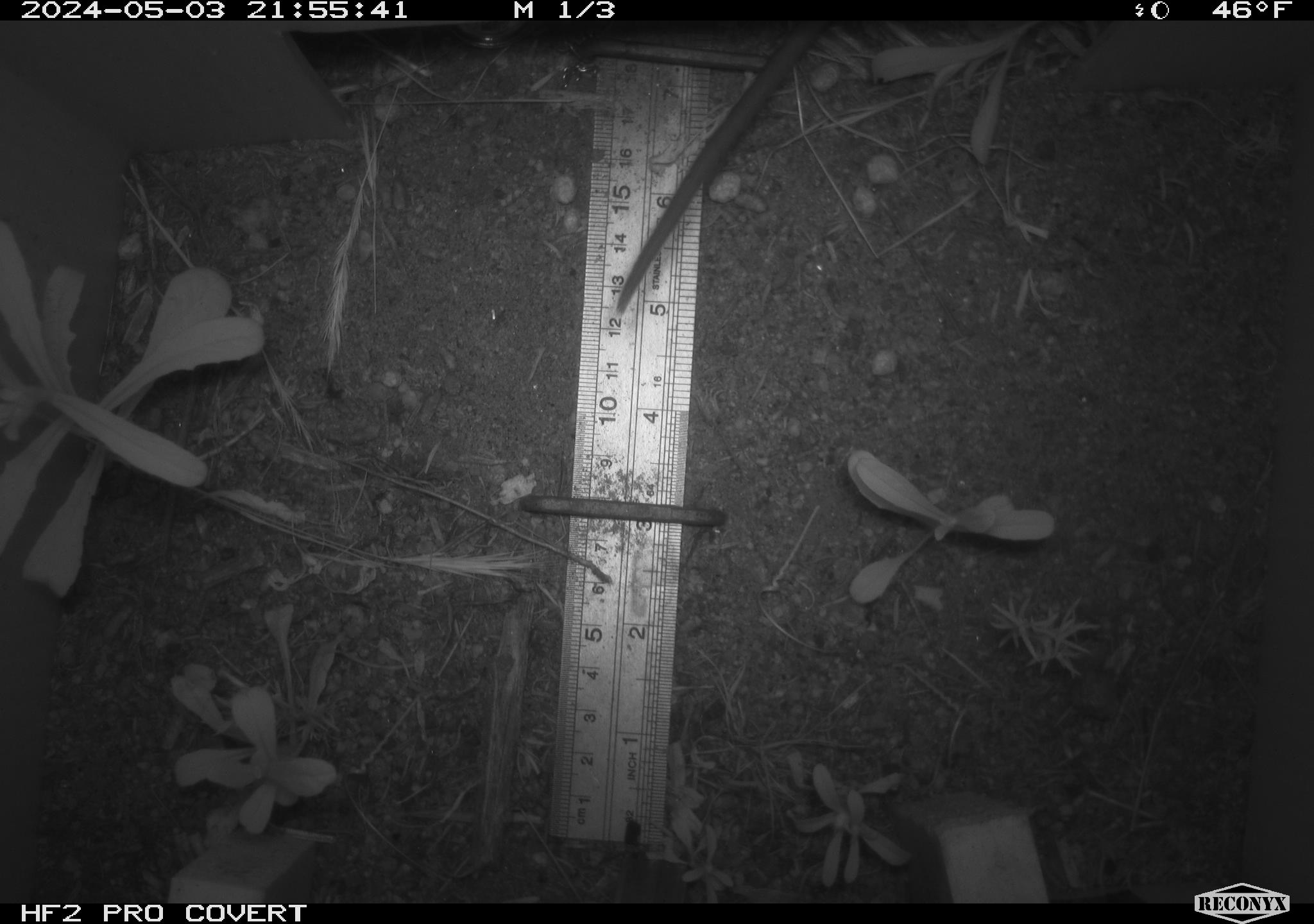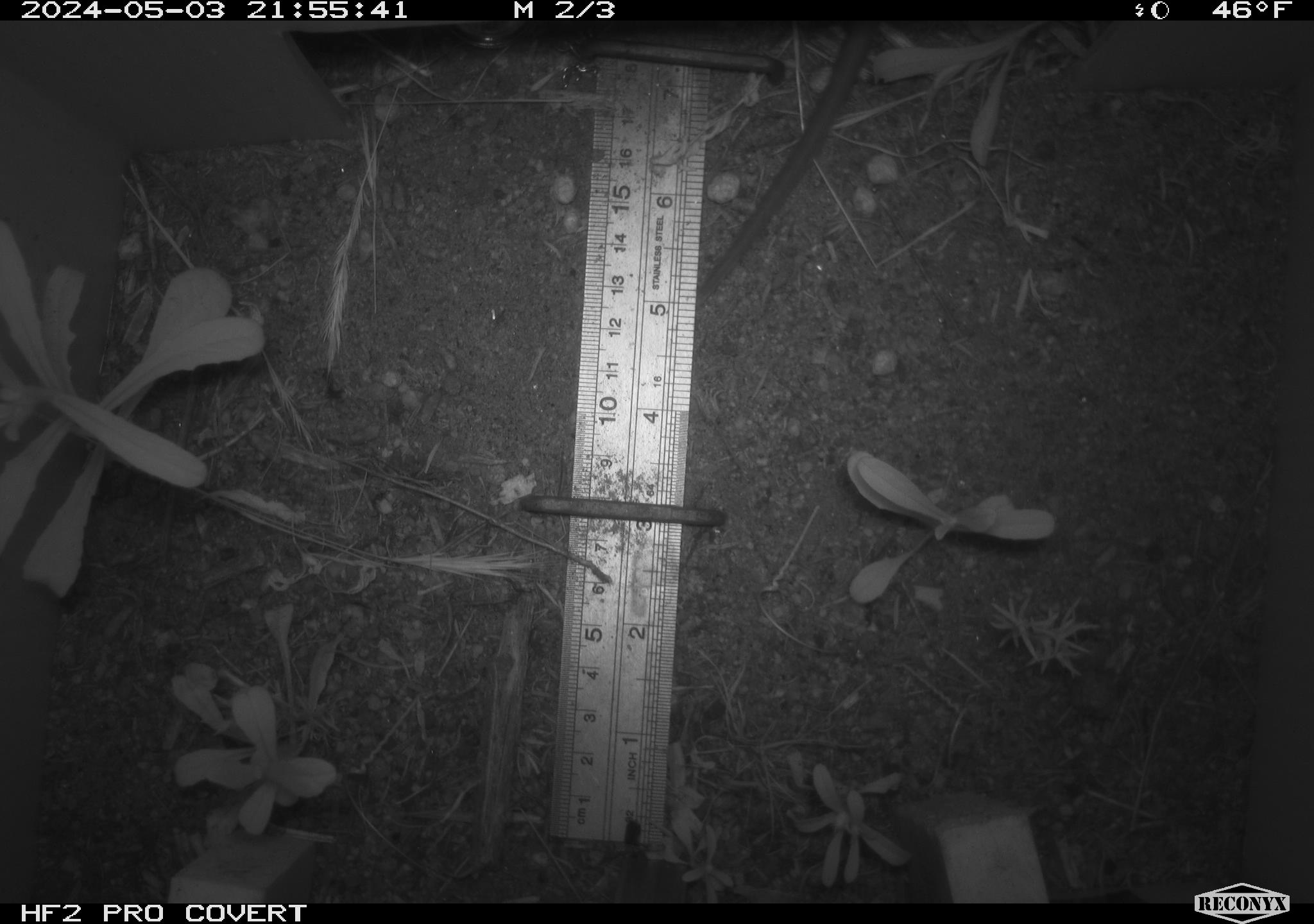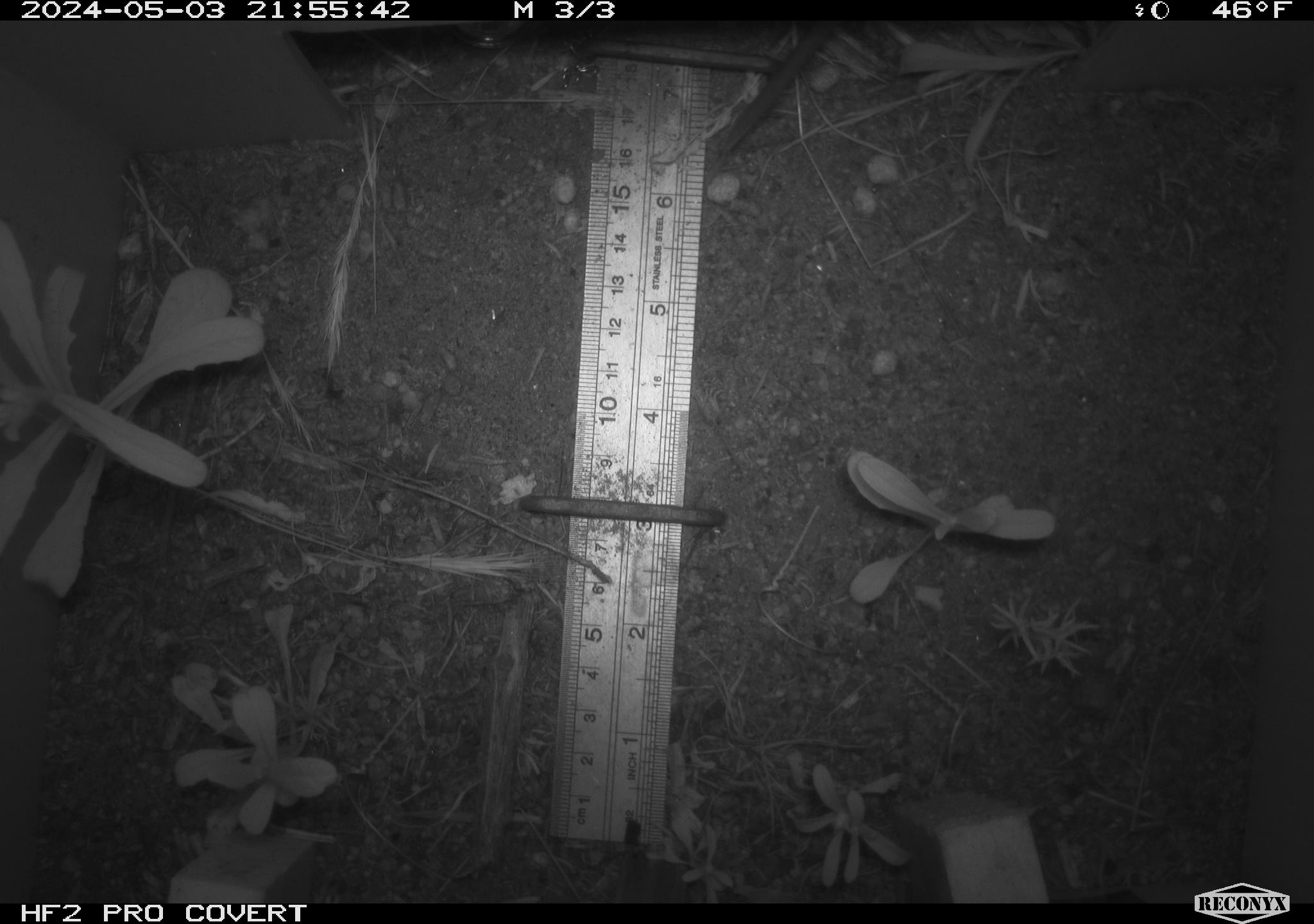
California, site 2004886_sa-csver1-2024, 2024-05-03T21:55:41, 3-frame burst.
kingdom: Animalia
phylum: Chordata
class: Mammalia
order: Rodentia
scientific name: Rodentia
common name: rodent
Rodent (Rodentia).